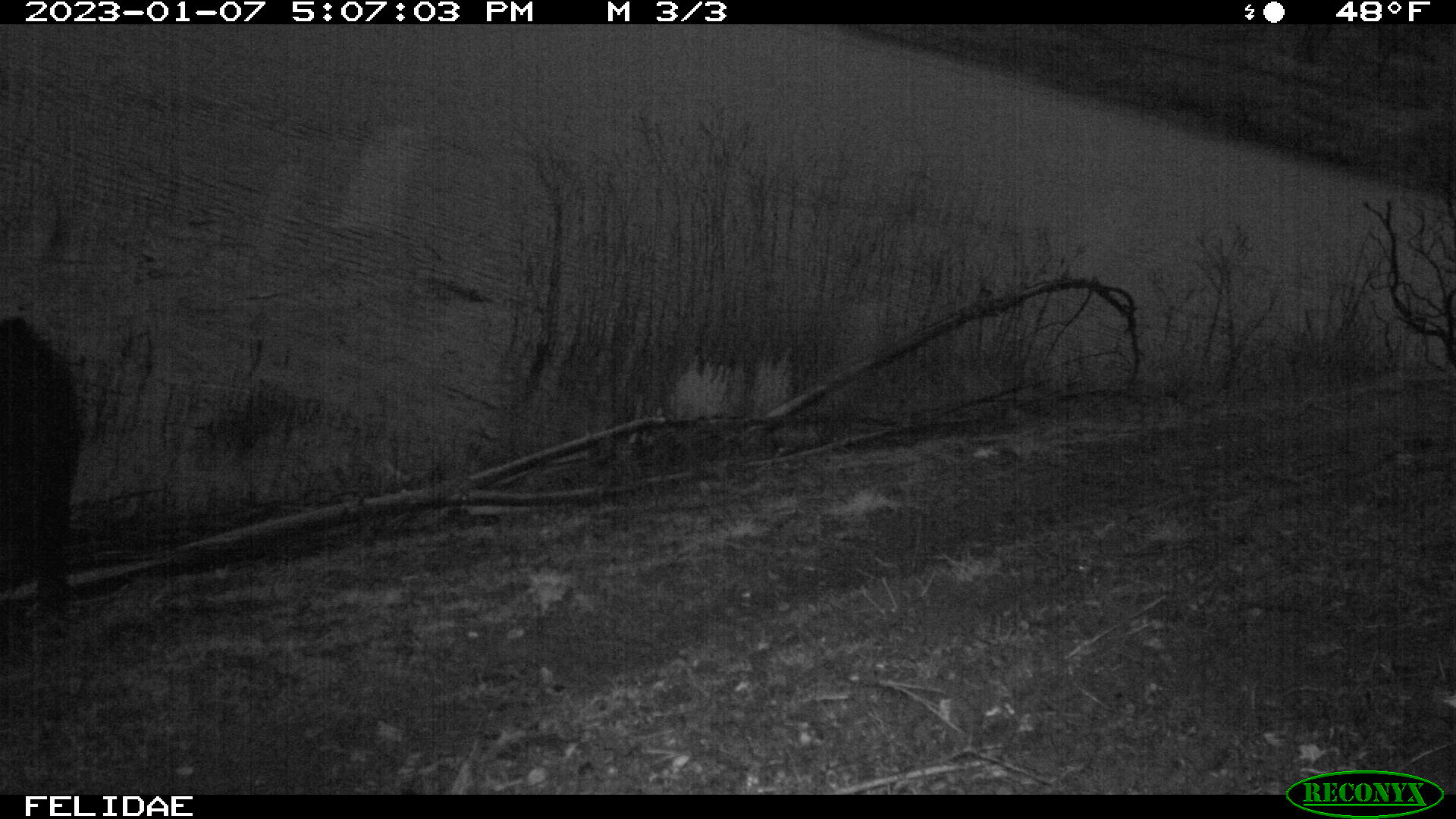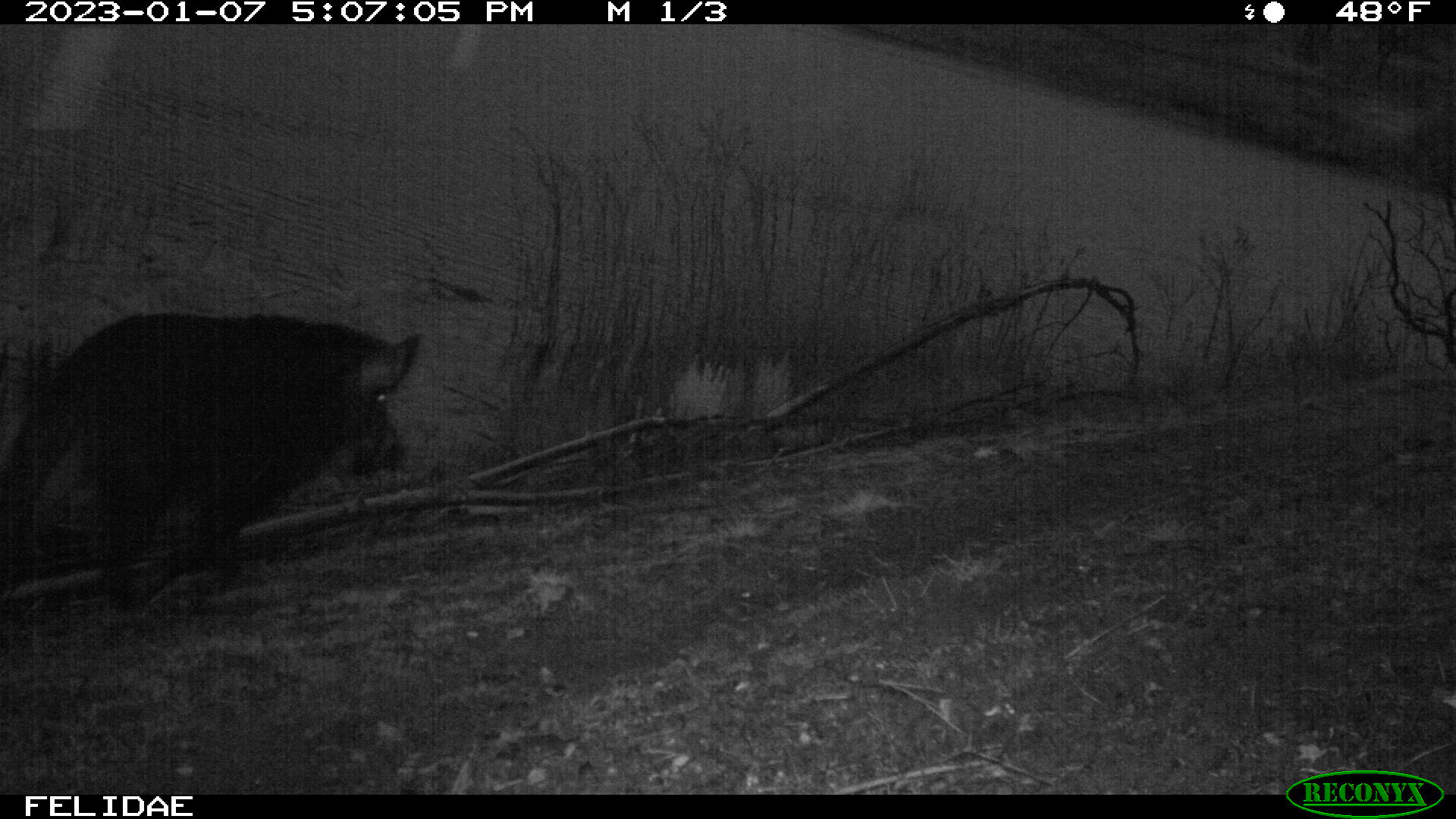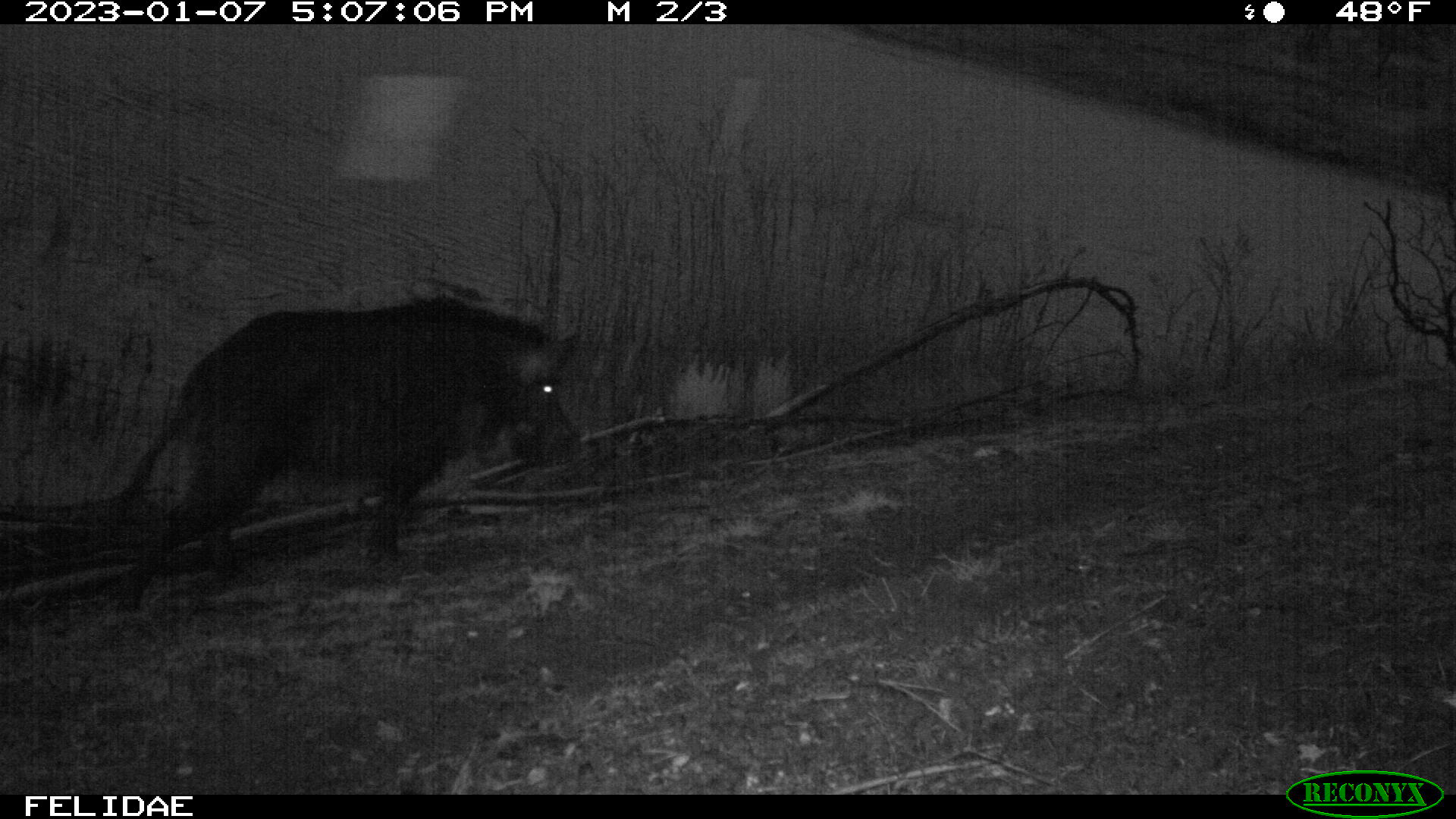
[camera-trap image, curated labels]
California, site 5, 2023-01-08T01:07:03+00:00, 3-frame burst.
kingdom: Animalia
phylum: Chordata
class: Mammalia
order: Artiodactyla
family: Suidae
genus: Sus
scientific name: Sus scrofa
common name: wild boar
Wild boar (Sus scrofa).